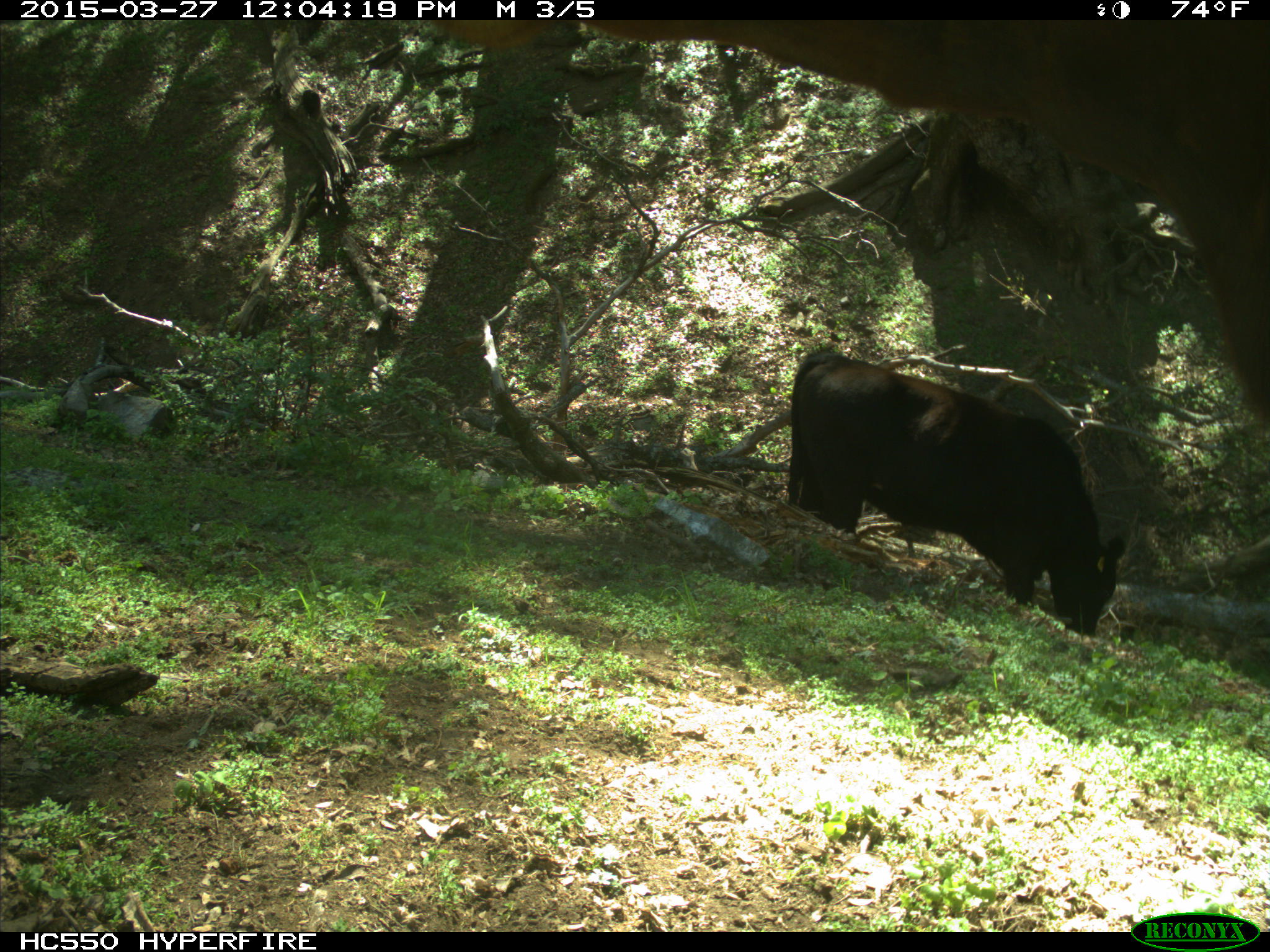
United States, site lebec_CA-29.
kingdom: Animalia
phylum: Chordata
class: Mammalia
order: Artiodactyla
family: Bovidae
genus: Bos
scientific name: Bos taurus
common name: domestic cow